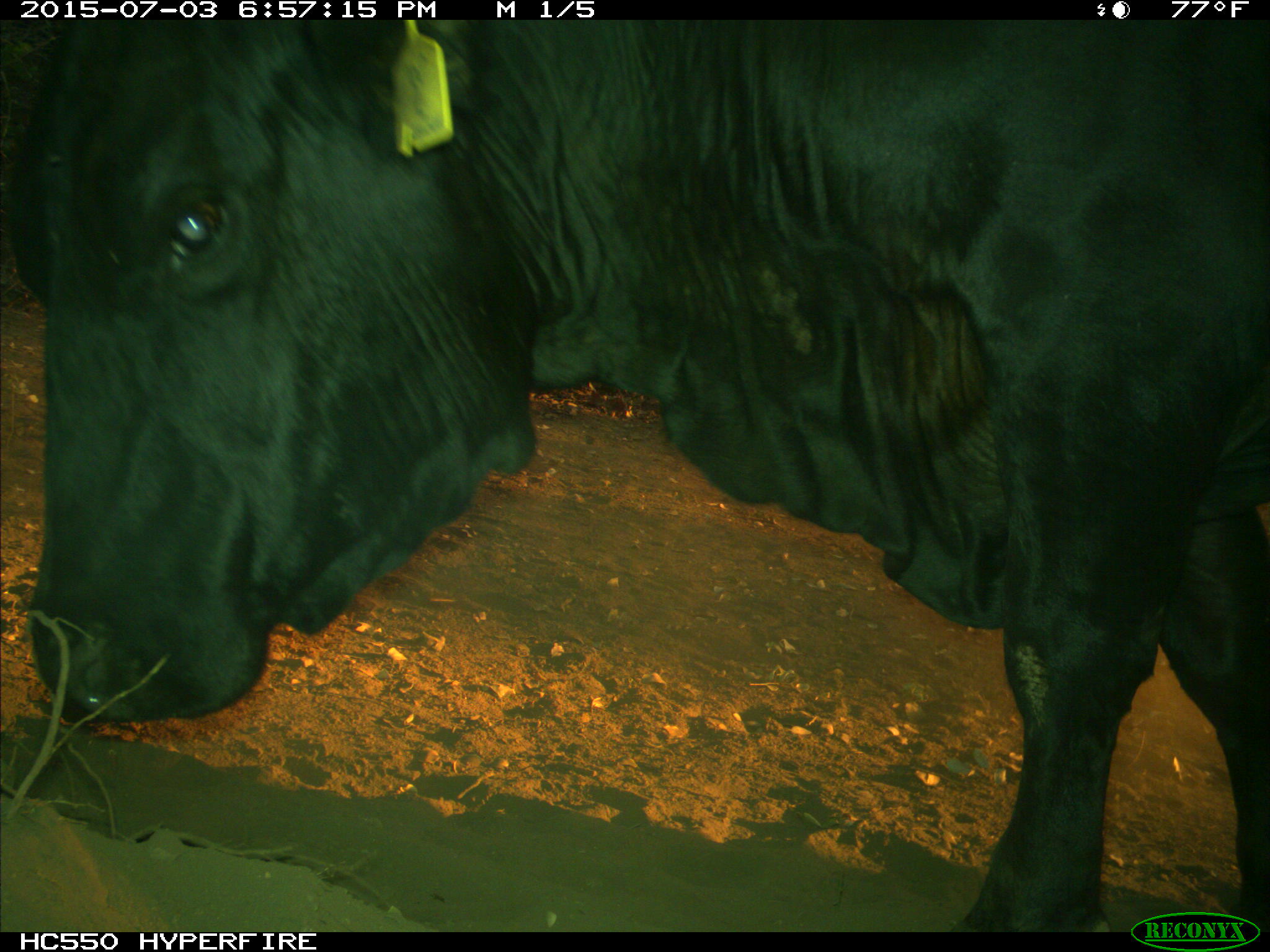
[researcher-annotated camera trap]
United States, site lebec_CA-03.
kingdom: Animalia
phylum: Chordata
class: Mammalia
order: Artiodactyla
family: Bovidae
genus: Bos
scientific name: Bos taurus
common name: domestic cow